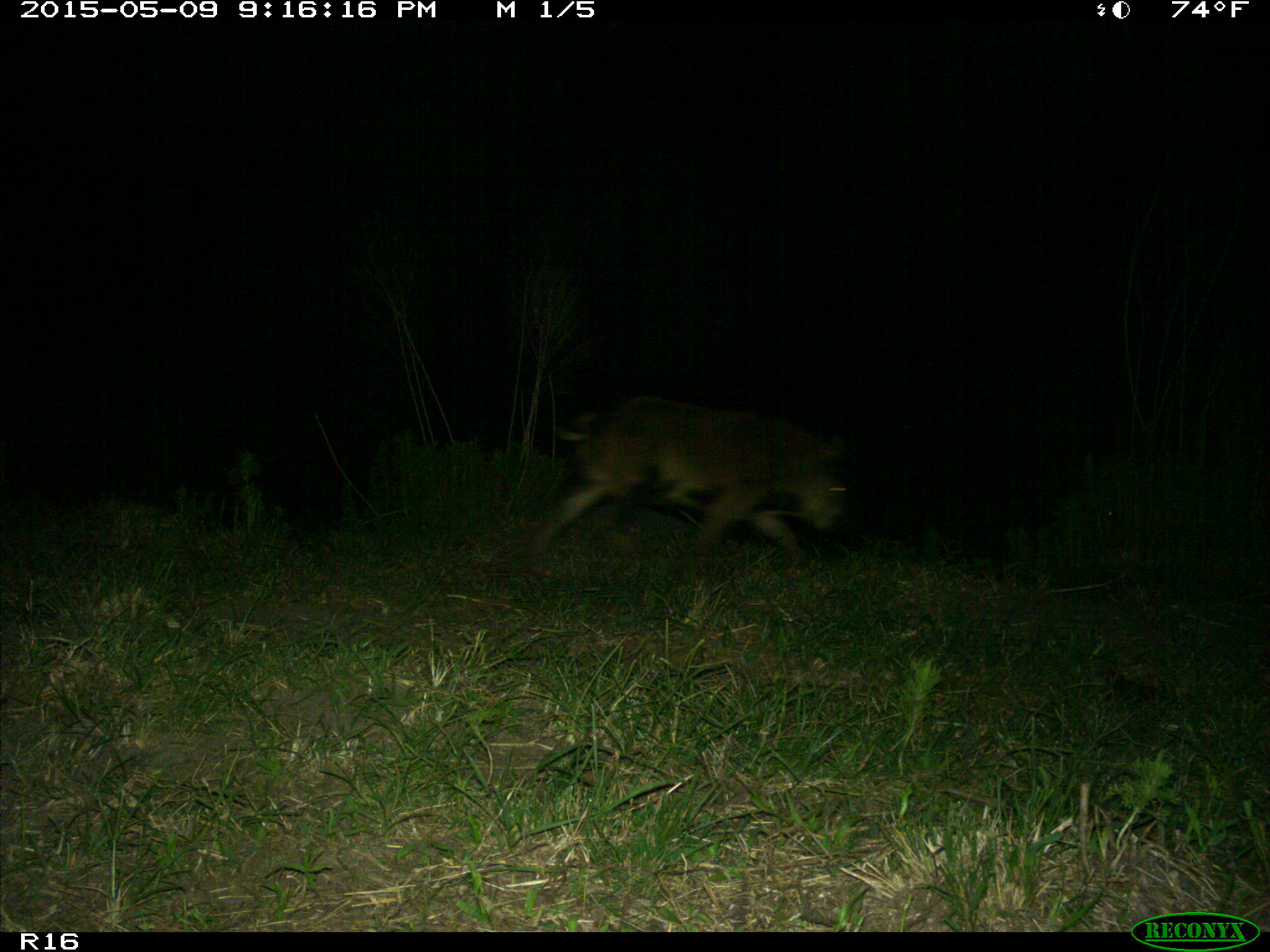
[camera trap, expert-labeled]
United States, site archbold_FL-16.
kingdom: Animalia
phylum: Chordata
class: Mammalia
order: Artiodactyla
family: Suidae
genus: Sus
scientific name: Sus scrofa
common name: wild boar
Sus scrofa (wild boar).